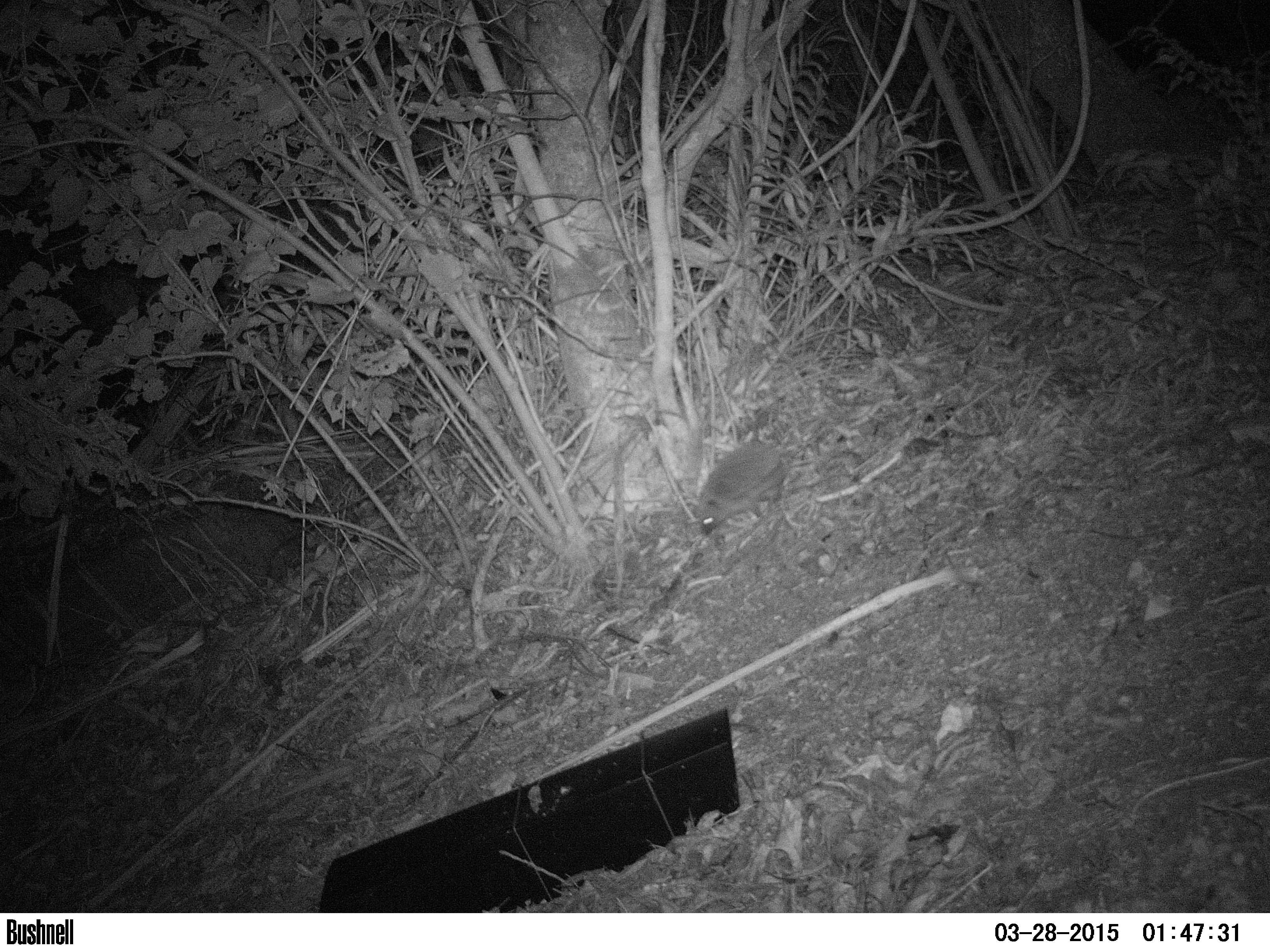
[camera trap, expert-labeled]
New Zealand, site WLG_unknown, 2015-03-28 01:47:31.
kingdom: Animalia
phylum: Chordata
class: Mammalia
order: Eulipotyphla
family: Erinaceidae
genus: Erinaceus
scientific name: Erinaceus europaeus europaeus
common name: european hedgehog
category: hedgehog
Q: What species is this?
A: Hedgehog (european hedgehog) (Erinaceus europaeus europaeus).